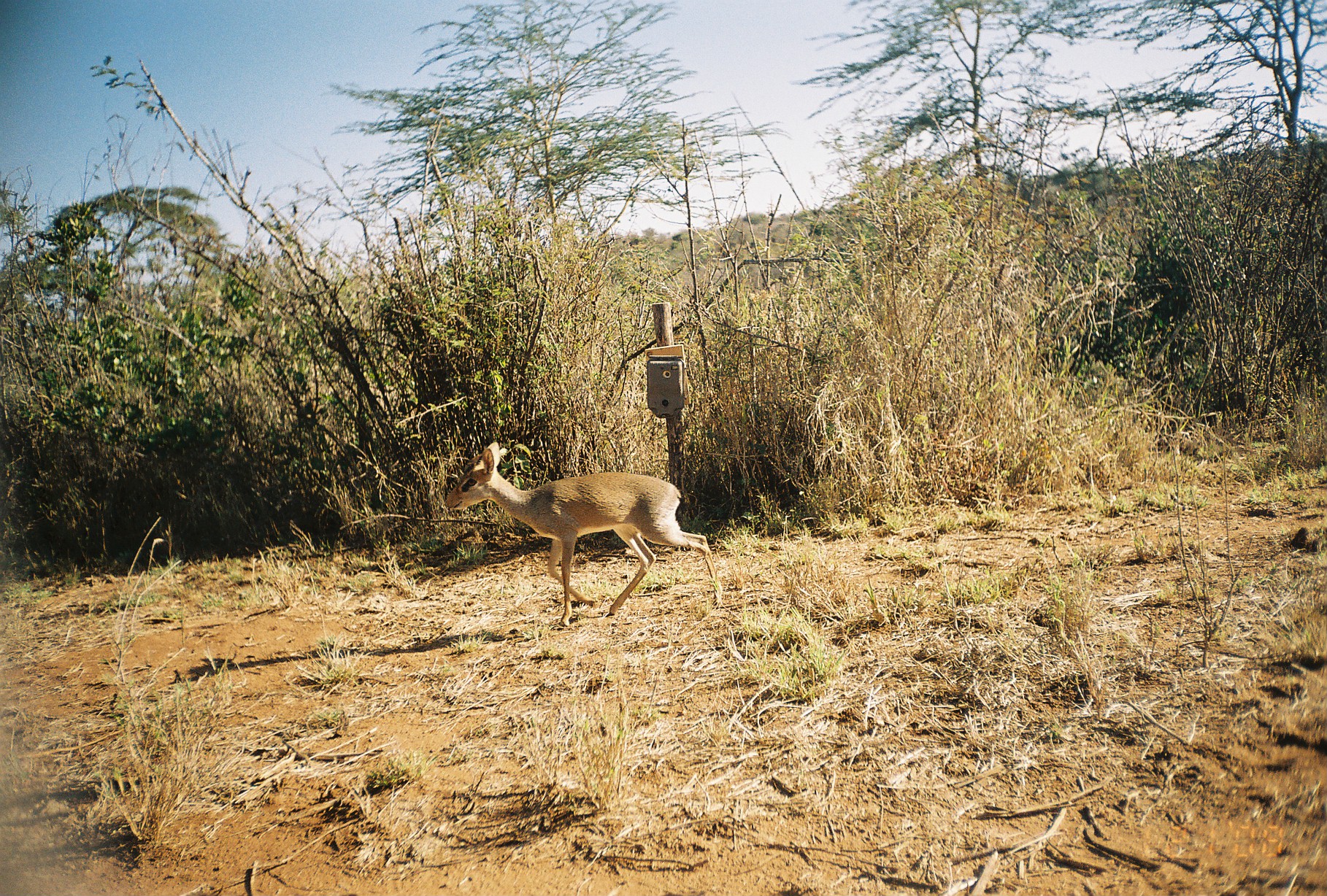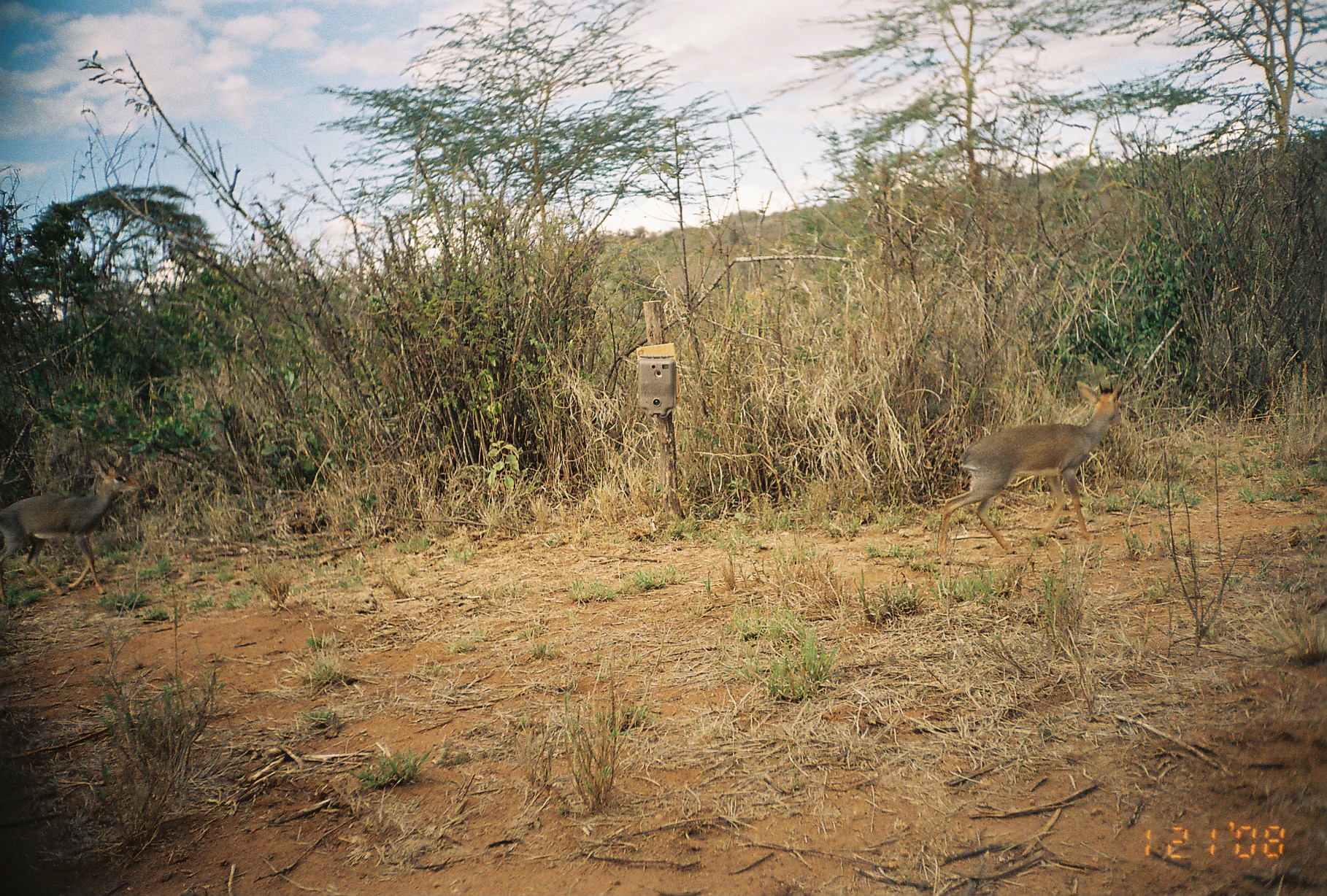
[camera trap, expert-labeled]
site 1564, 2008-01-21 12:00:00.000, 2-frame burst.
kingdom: Animalia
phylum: Chordata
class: Mammalia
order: Artiodactyla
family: Bovidae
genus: Madoqua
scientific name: Madoqua guentheri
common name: günther's dik-dik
Madoqua guentheri (günther's dik-dik), count 1.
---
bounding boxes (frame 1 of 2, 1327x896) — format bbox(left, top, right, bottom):
madoqua guentheri: bbox(444, 441, 722, 630)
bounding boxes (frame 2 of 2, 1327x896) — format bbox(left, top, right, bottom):
madoqua guentheri: bbox(931, 381, 1123, 556); bbox(0, 455, 143, 606)